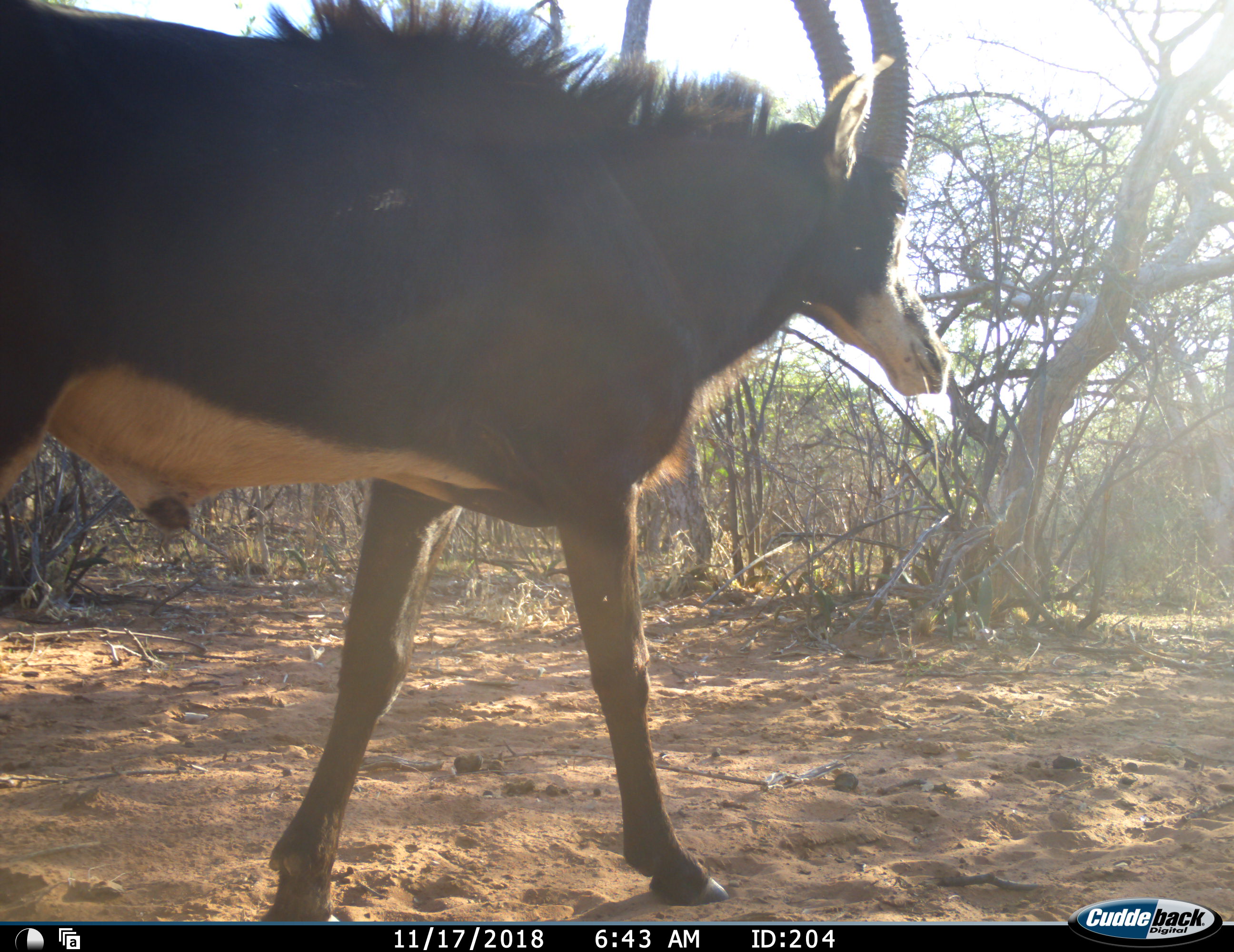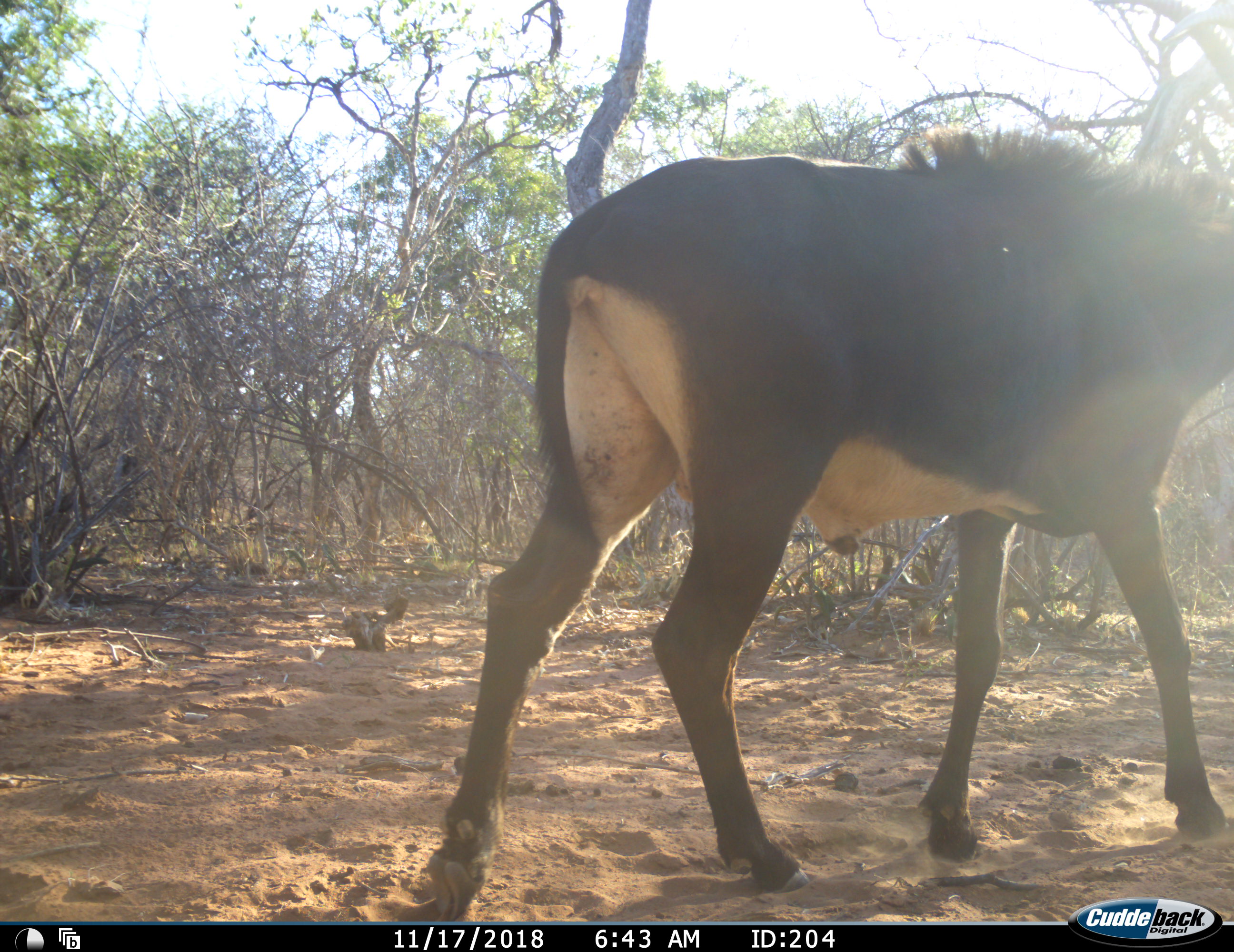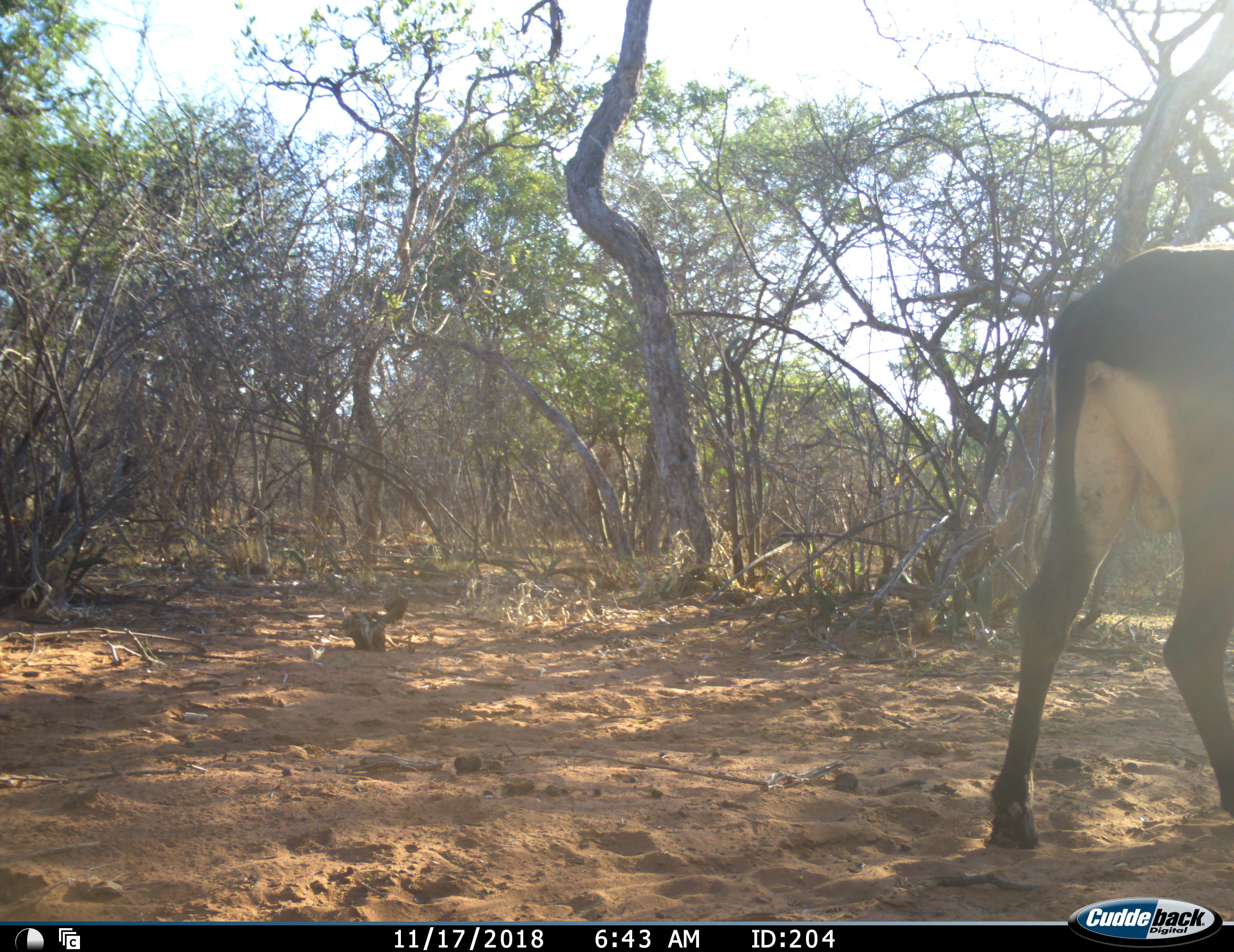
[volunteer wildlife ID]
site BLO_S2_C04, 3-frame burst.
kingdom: Animalia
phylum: Chordata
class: Mammalia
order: Artiodactyla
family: Bovidae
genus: Hippotragus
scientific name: Hippotragus niger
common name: sable antelope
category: sable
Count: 1.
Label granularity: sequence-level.